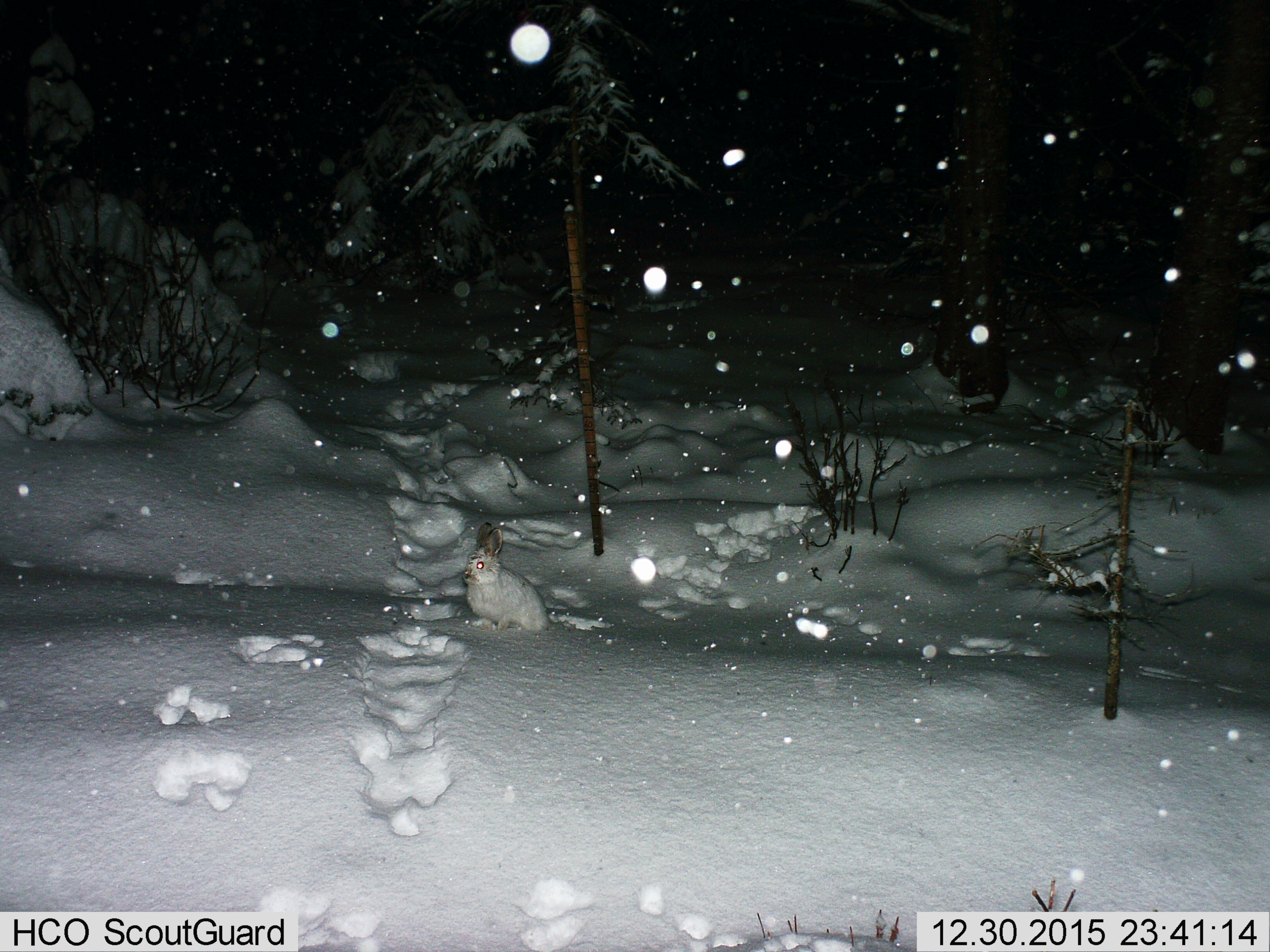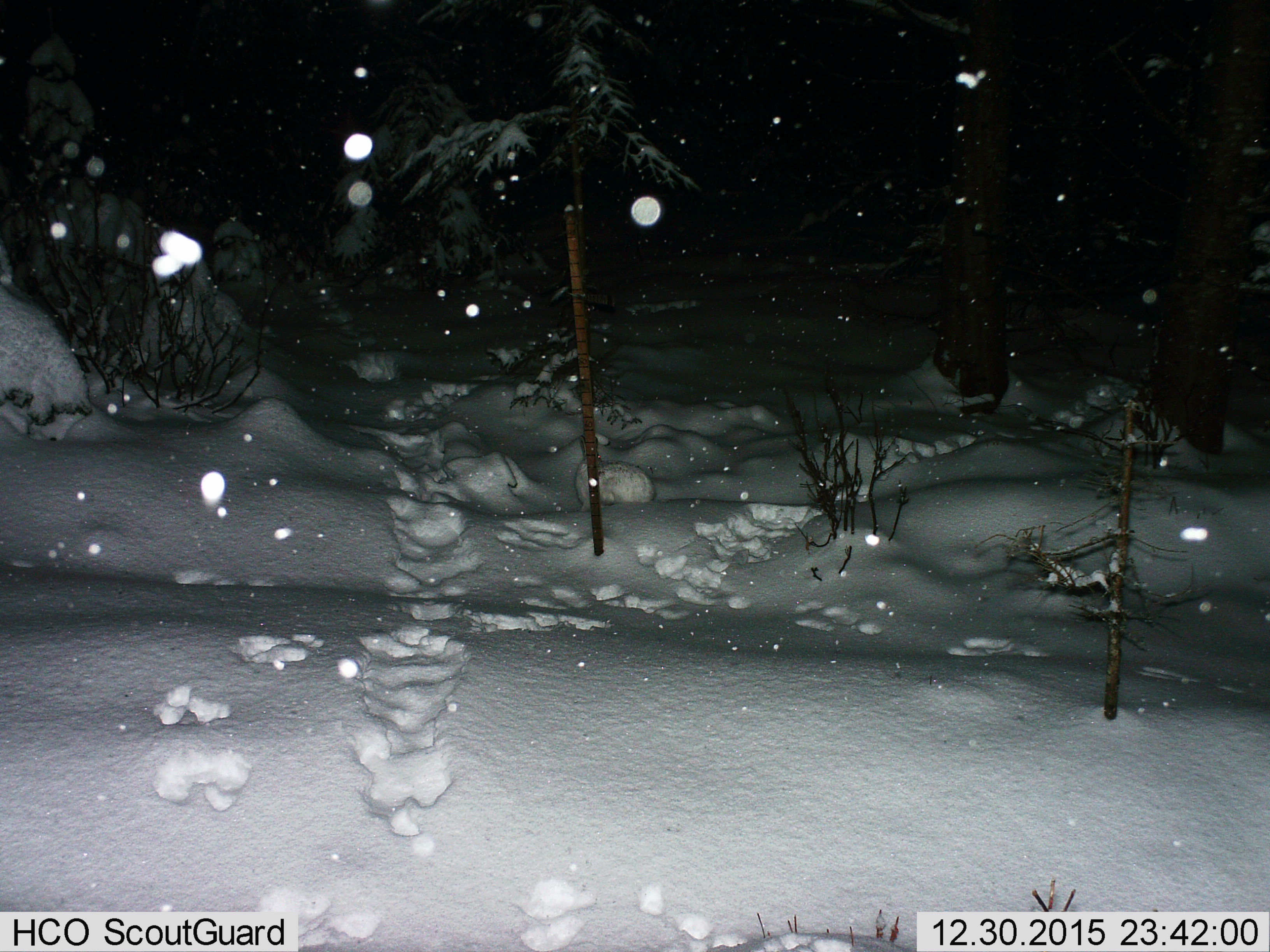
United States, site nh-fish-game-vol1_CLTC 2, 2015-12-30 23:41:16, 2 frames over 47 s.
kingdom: Animalia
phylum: Chordata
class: Mammalia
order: Lagomorpha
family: Leporidae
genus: Lepus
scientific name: Lepus americanus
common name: snowshoe hare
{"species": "snowshoe hare (Lepus americanus)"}